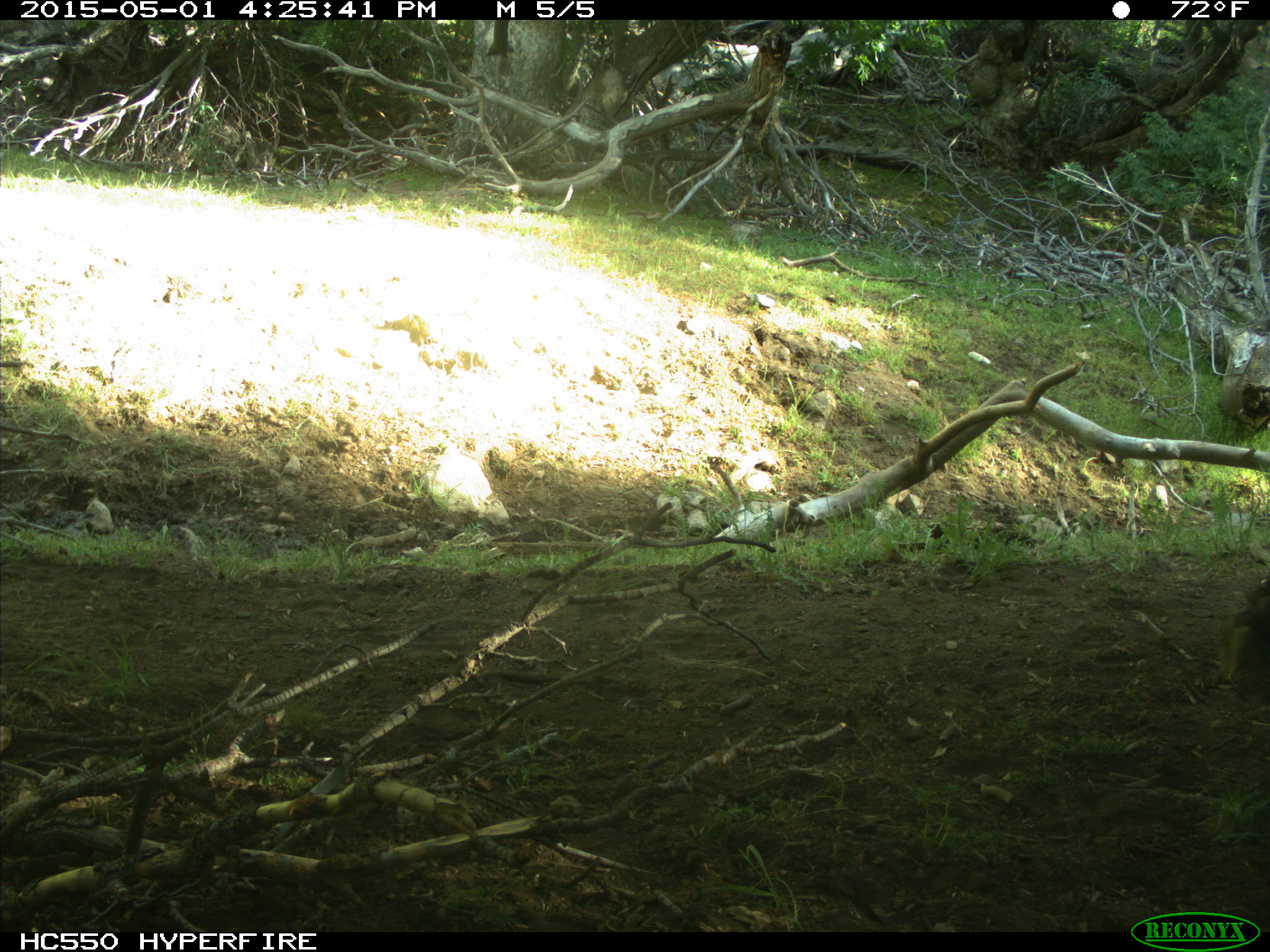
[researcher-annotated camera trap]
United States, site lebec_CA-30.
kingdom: Animalia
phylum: Chordata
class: Mammalia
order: Artiodactyla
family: Bovidae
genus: Bos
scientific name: Bos taurus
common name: domestic cow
Bos taurus (domestic cow).